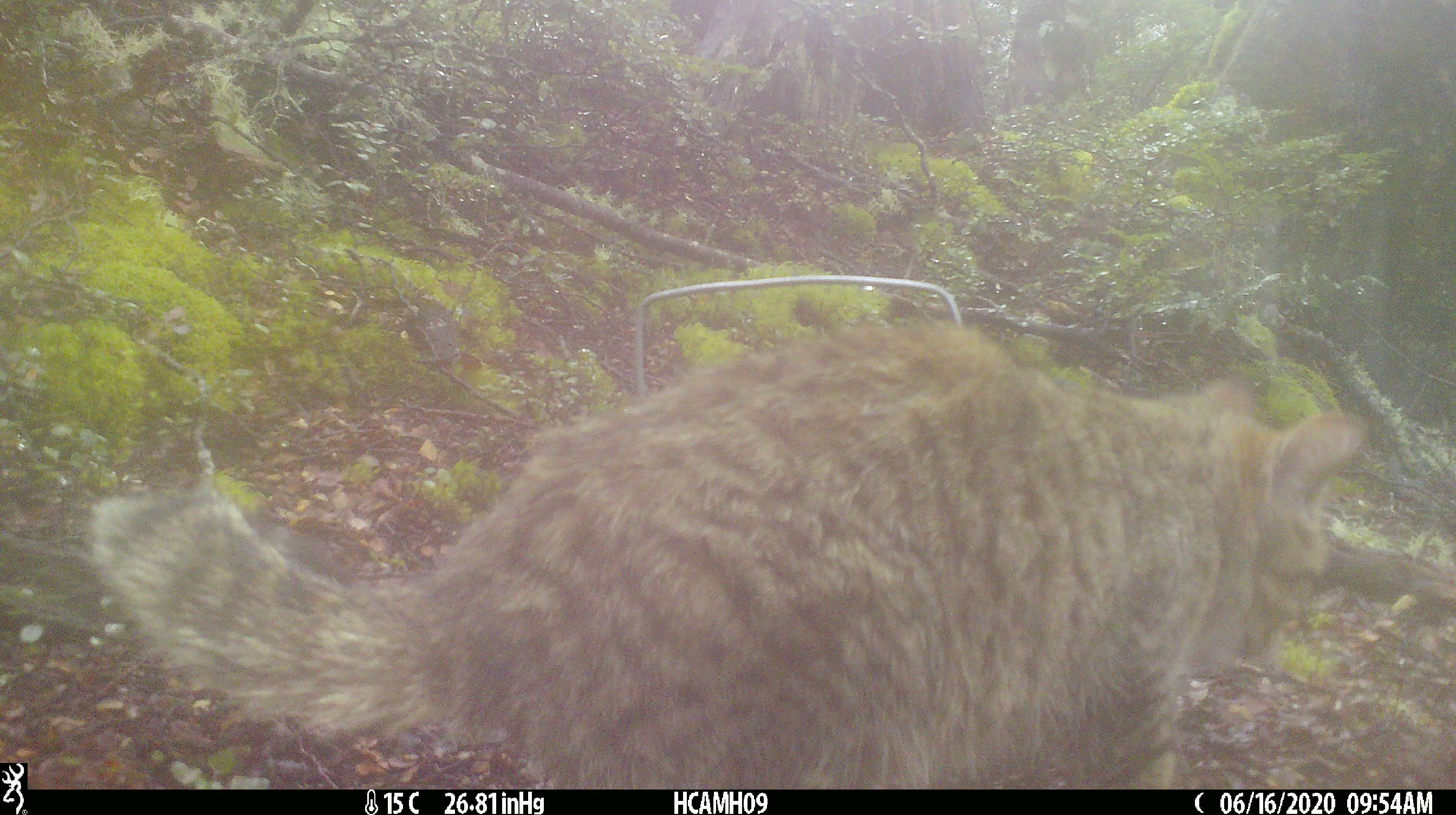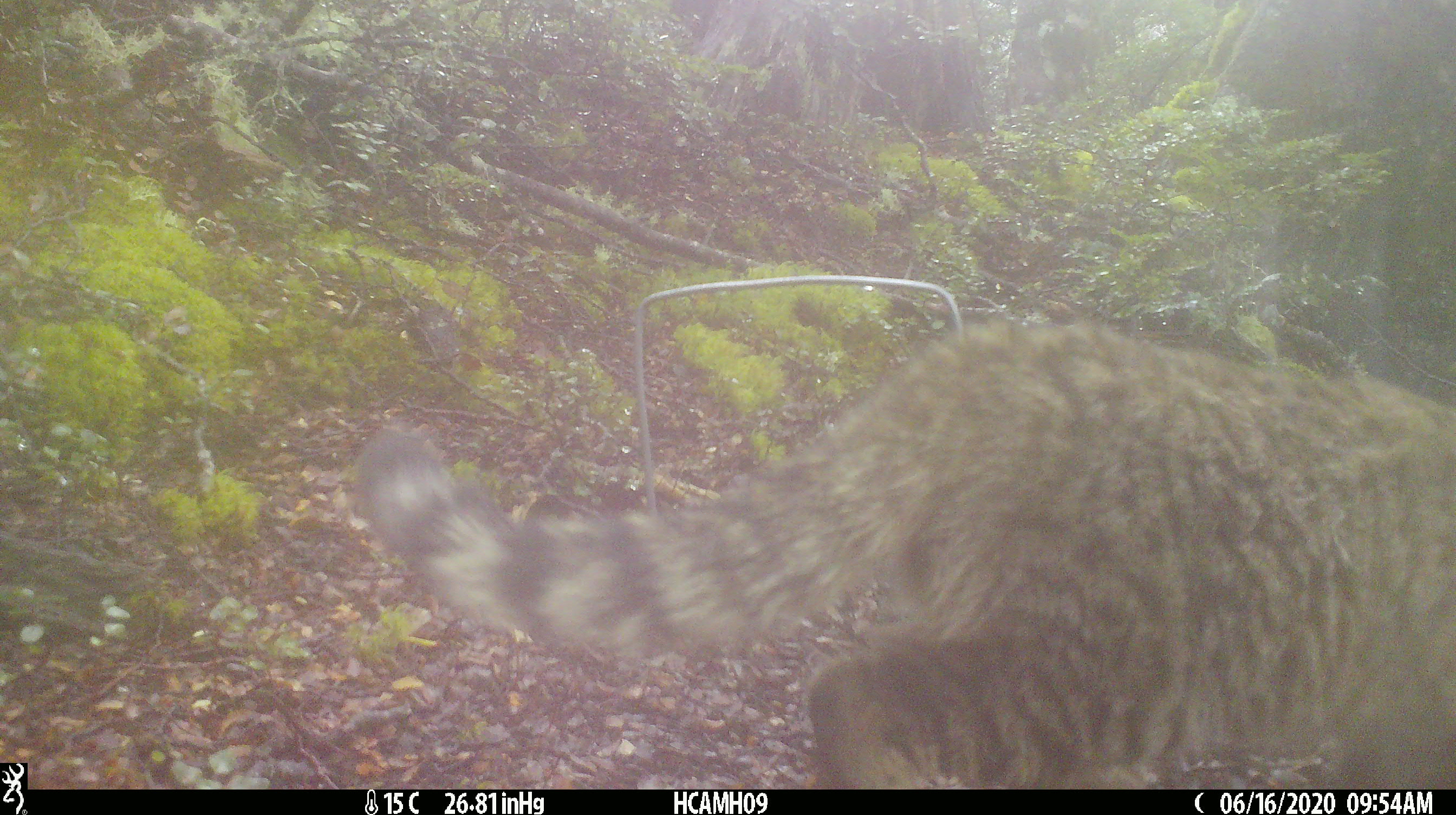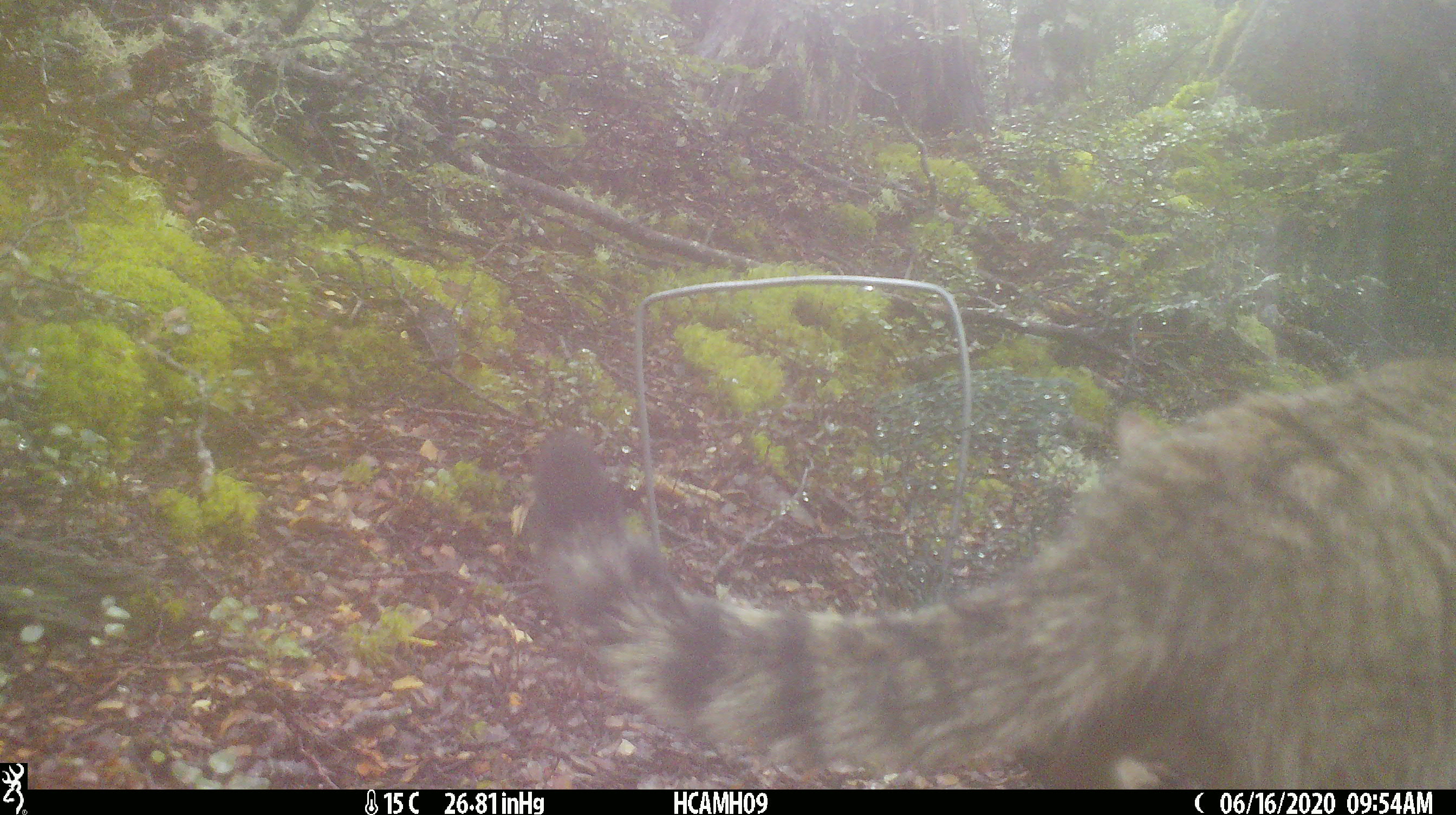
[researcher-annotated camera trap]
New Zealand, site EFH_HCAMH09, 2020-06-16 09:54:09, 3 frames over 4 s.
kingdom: Animalia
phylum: Chordata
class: Mammalia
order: Carnivora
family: Felidae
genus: Felis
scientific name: Felis catus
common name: domestic cat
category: cat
Cat (domestic cat) (Felis catus).